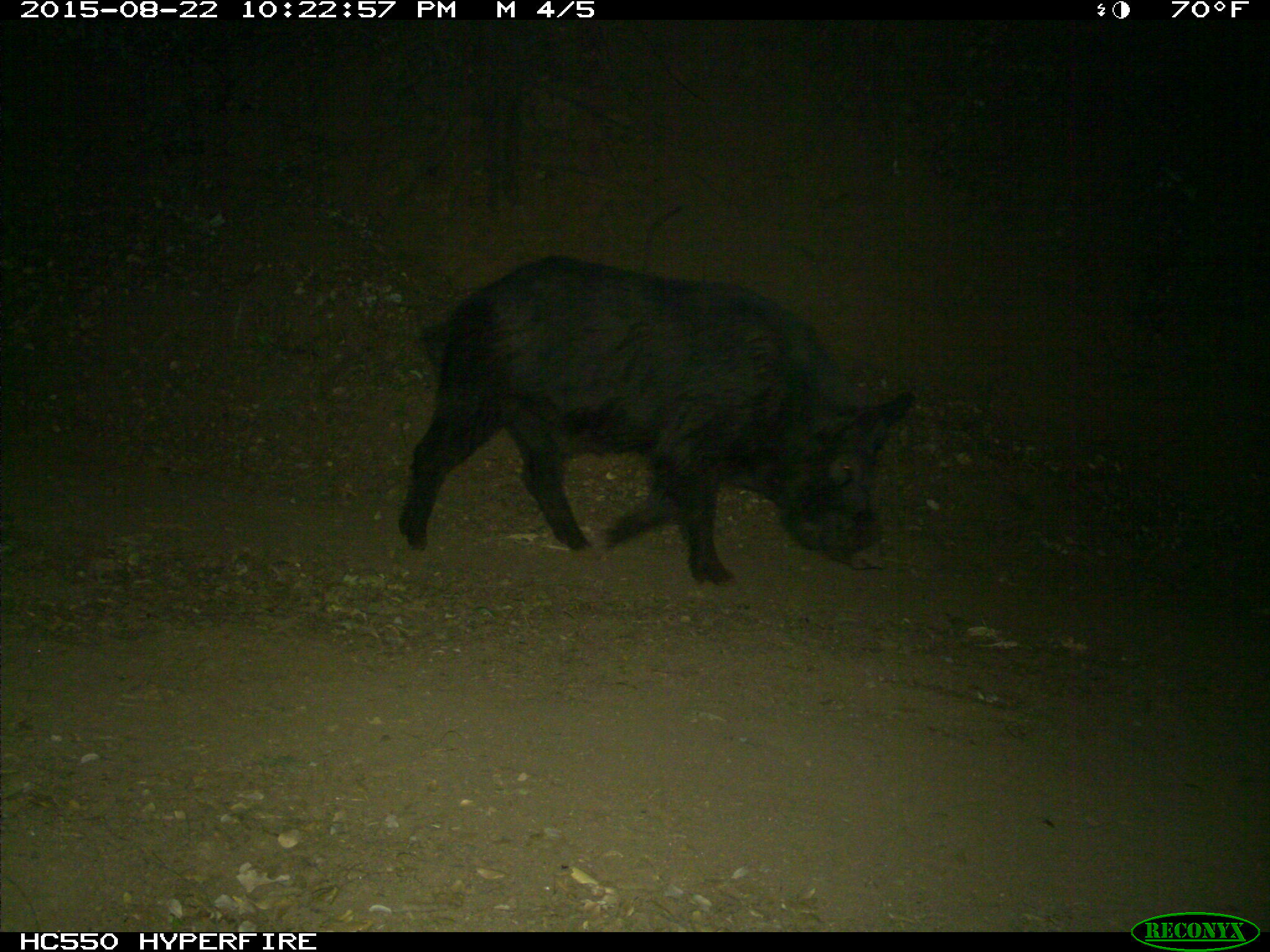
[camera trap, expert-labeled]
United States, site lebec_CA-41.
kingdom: Animalia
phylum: Chordata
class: Mammalia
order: Artiodactyla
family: Suidae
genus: Sus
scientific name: Sus scrofa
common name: wild boar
Sus scrofa (wild boar).